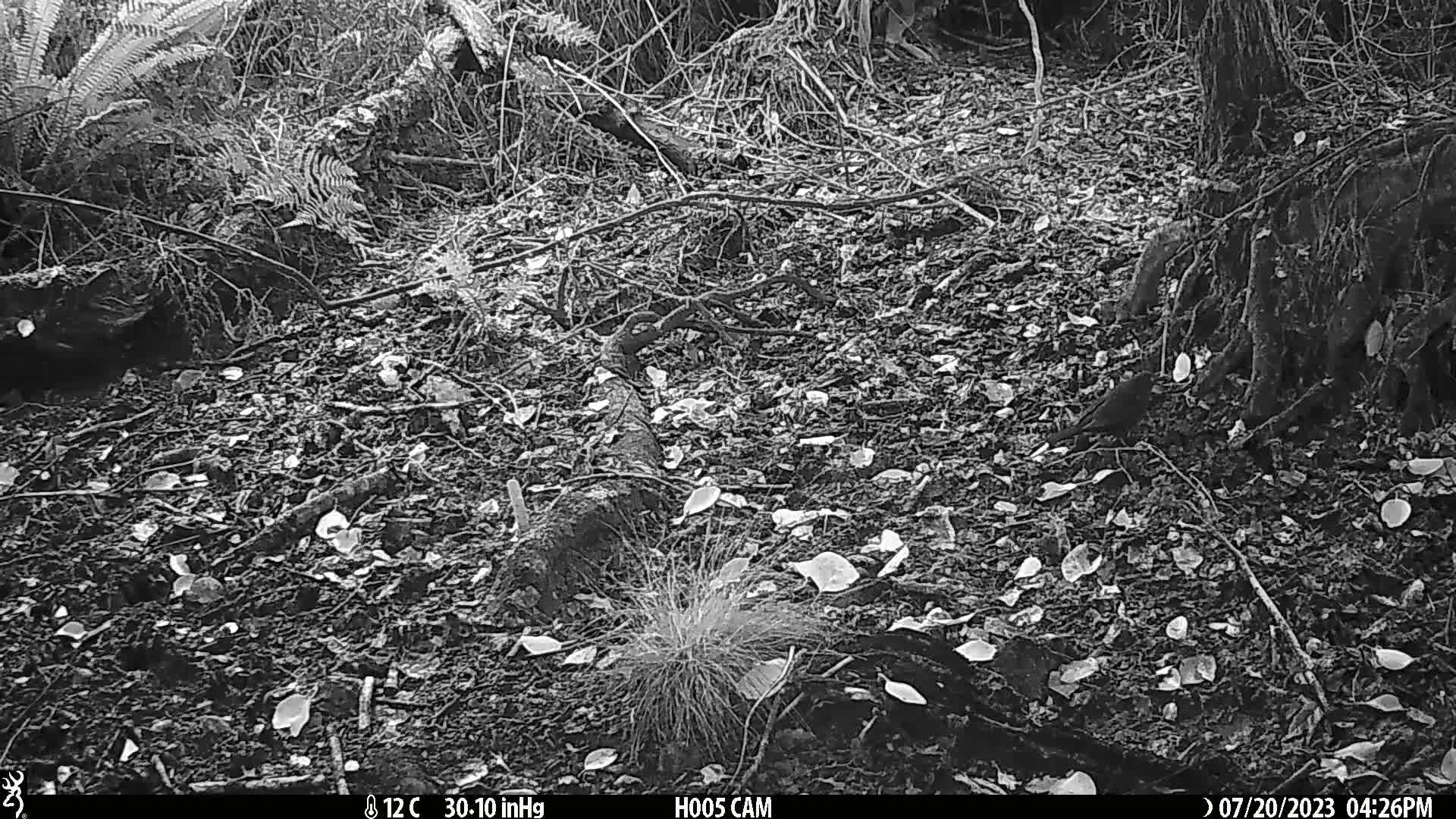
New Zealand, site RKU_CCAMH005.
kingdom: Animalia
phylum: Chordata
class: Aves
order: Passeriformes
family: Turdidae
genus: Turdus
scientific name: Turdus merula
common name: eurasian blackbird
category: blackbird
Blackbird (eurasian blackbird) (Turdus merula).